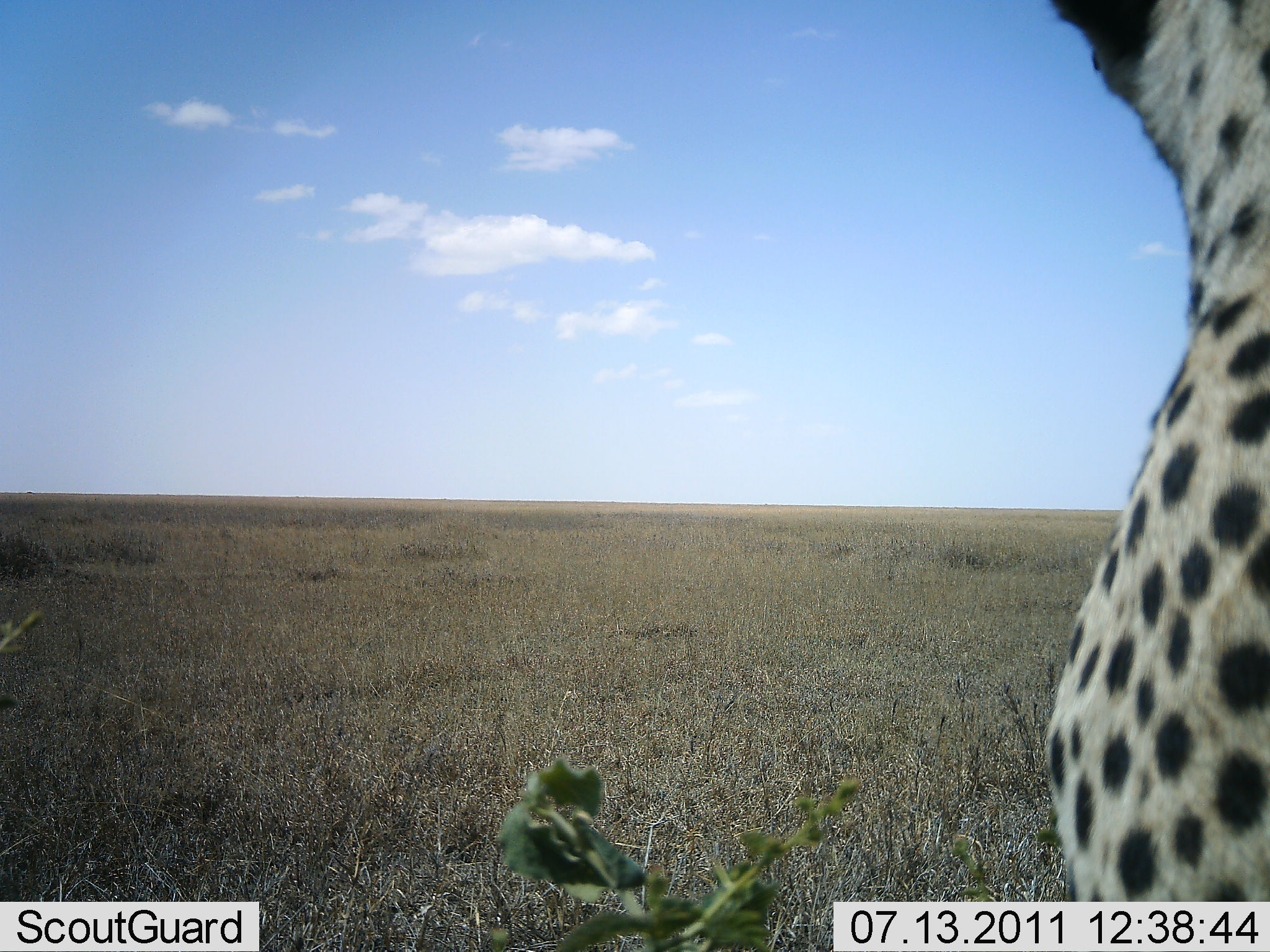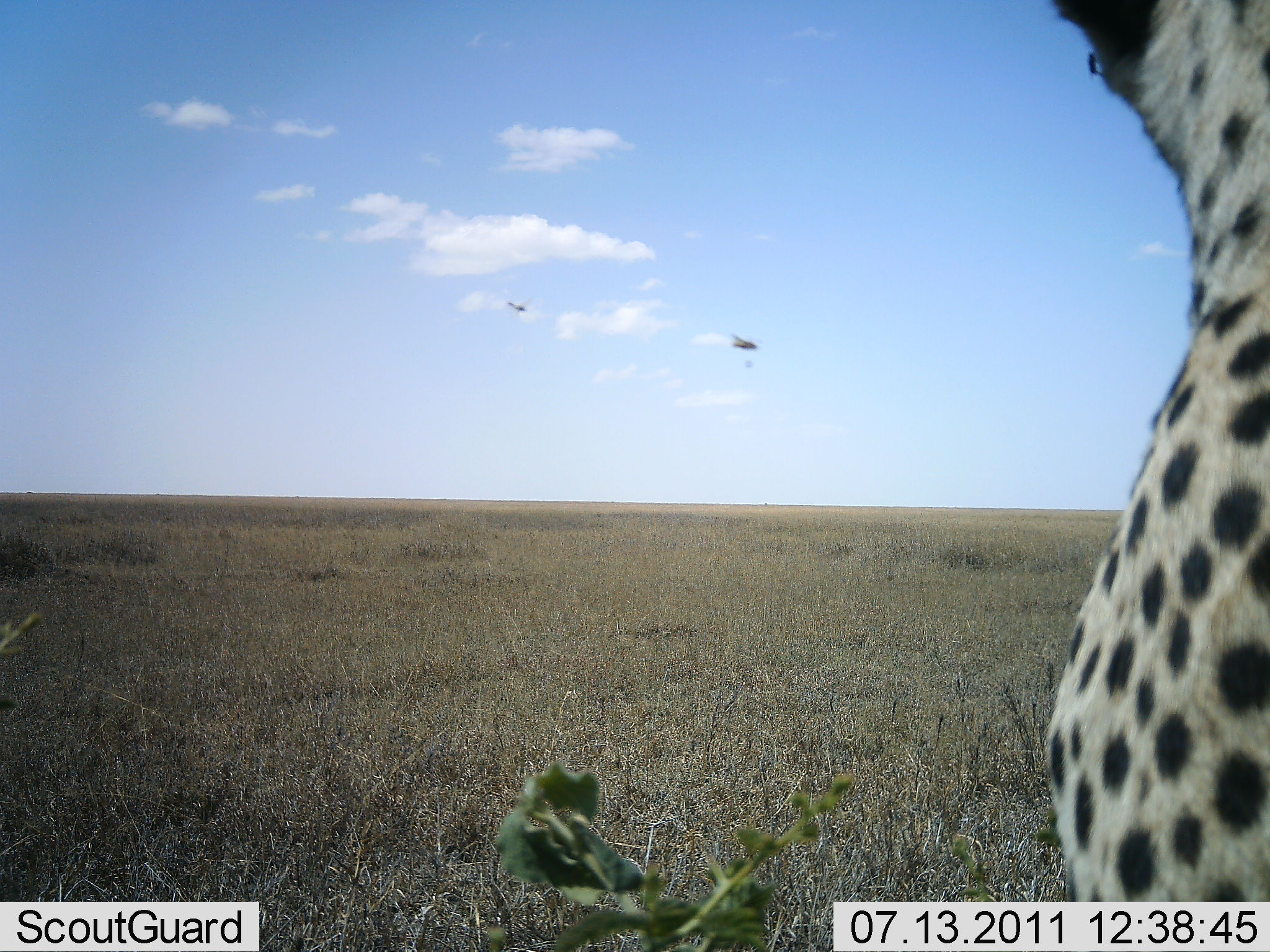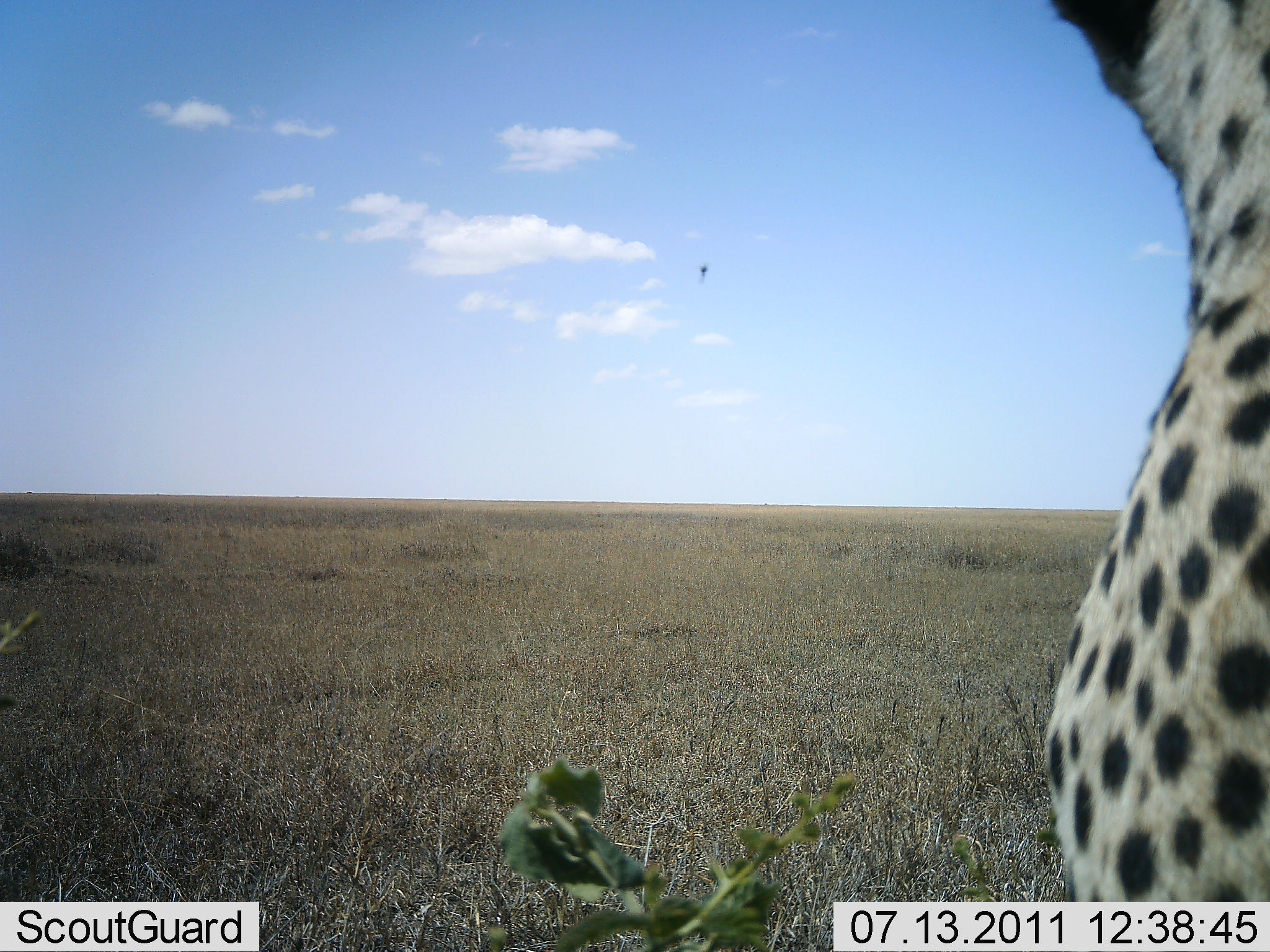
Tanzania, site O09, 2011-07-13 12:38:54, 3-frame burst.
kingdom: Animalia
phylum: Chordata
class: Mammalia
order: Carnivora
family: Felidae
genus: Acinonyx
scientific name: Acinonyx jubatus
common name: cheetah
Cheetah (Acinonyx jubatus), count 1. Behavior (volunteer vote fractions): standing 33%, resting 67%, moving 0%, interacting 0%. Young present (vote fraction): 0%. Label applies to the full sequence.